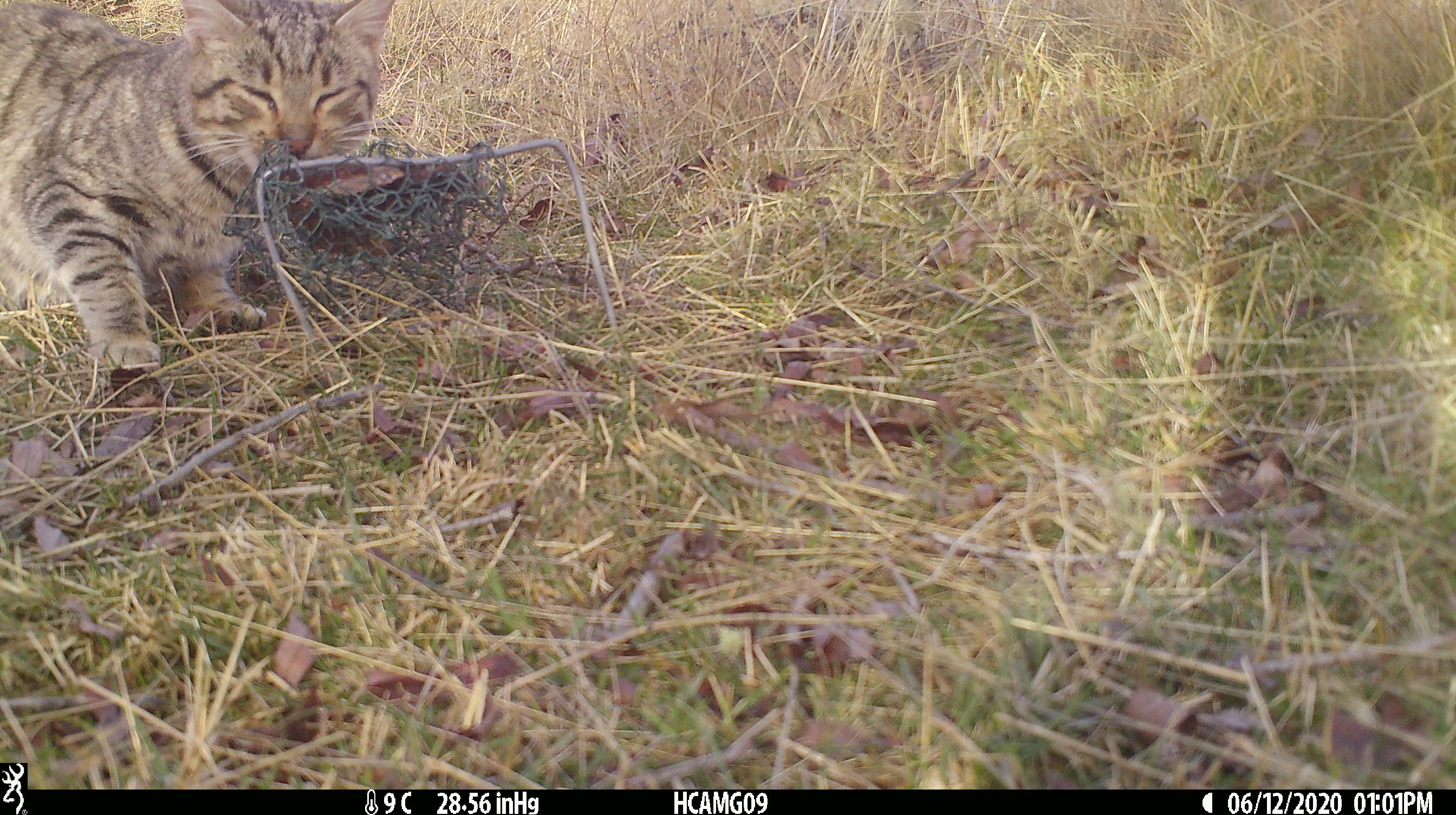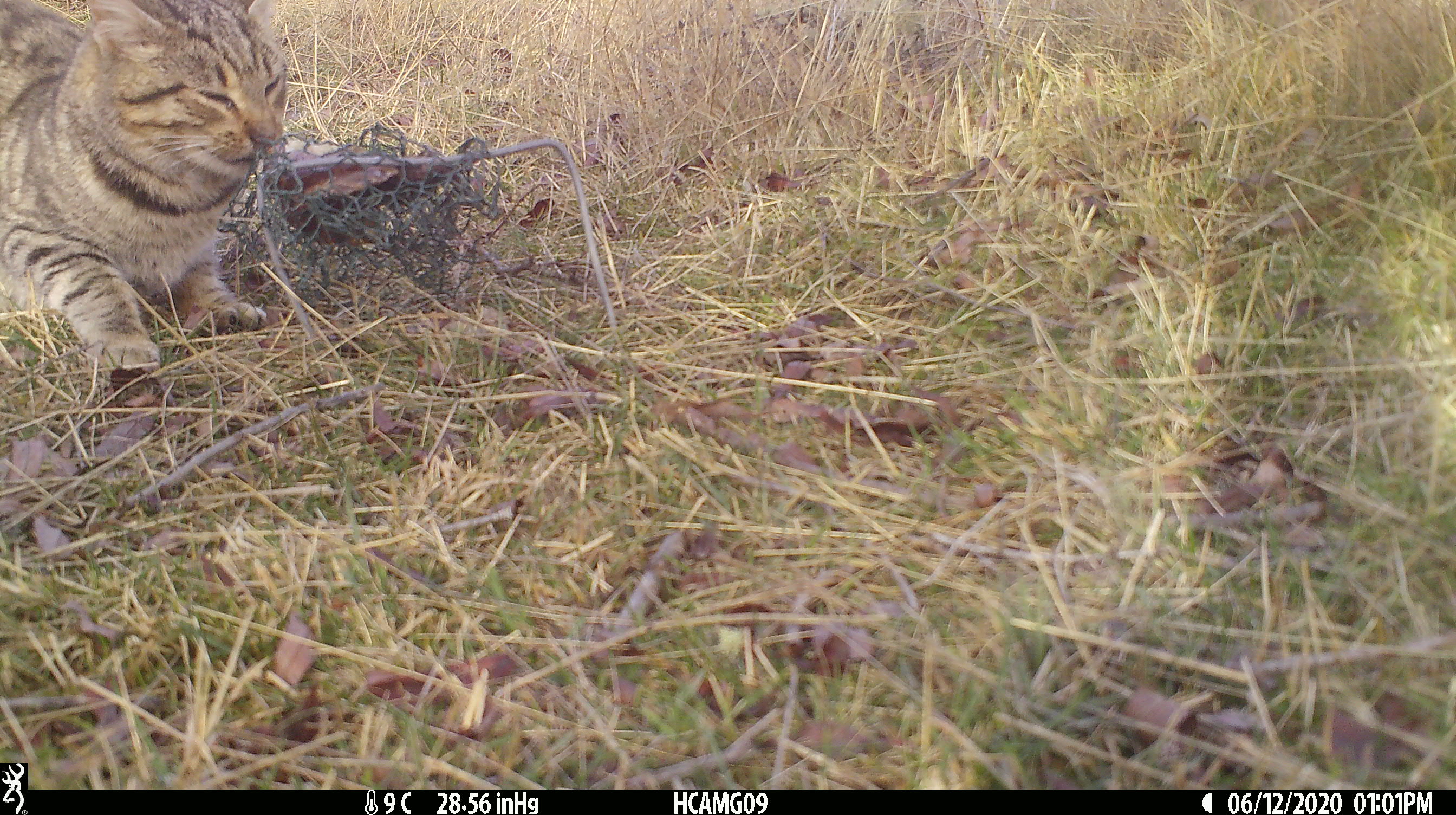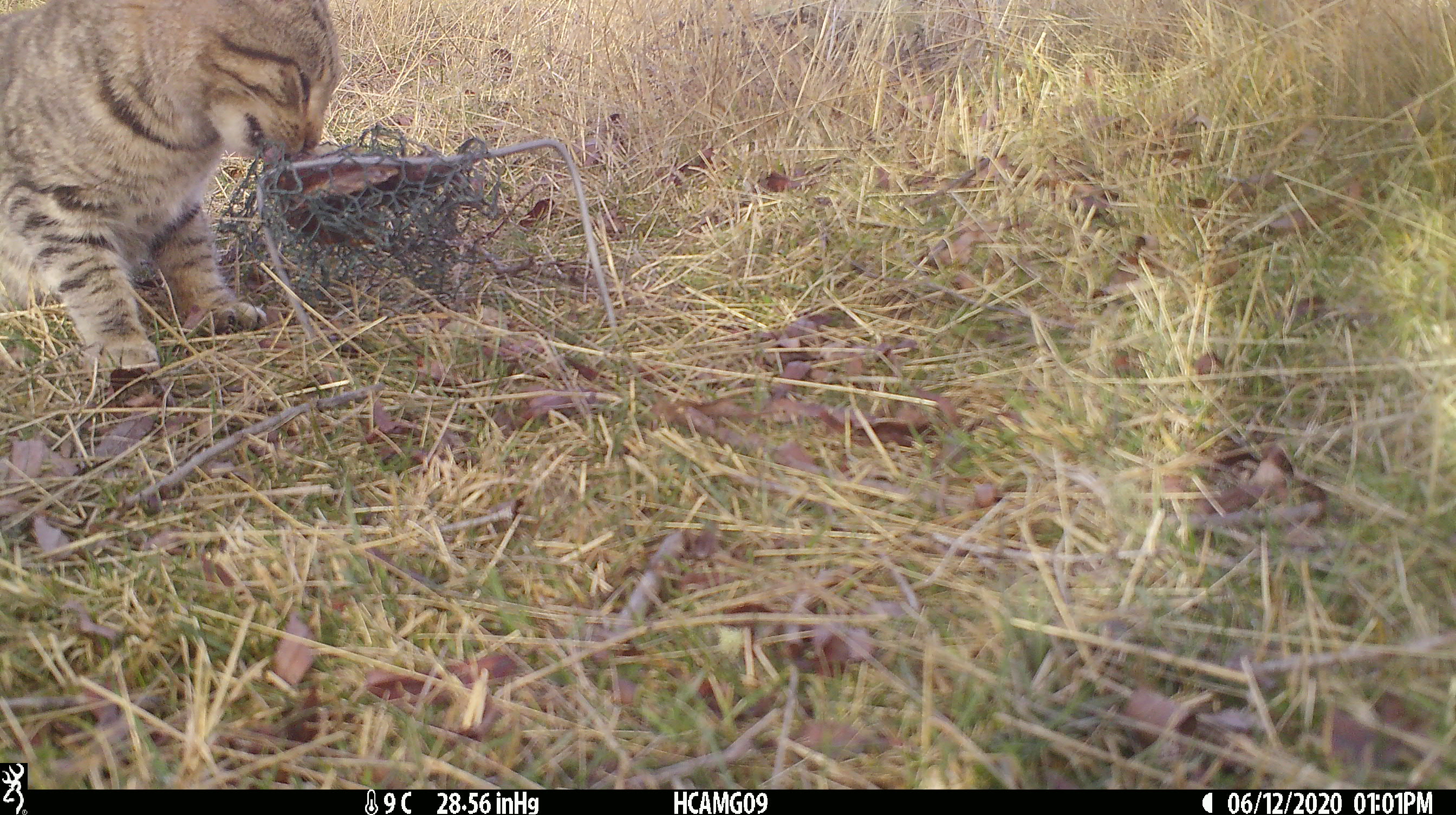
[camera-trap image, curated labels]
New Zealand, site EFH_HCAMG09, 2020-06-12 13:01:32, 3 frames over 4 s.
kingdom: Animalia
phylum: Chordata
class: Mammalia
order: Carnivora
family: Felidae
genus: Felis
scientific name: Felis catus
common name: domestic cat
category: cat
Cat (domestic cat) (Felis catus).